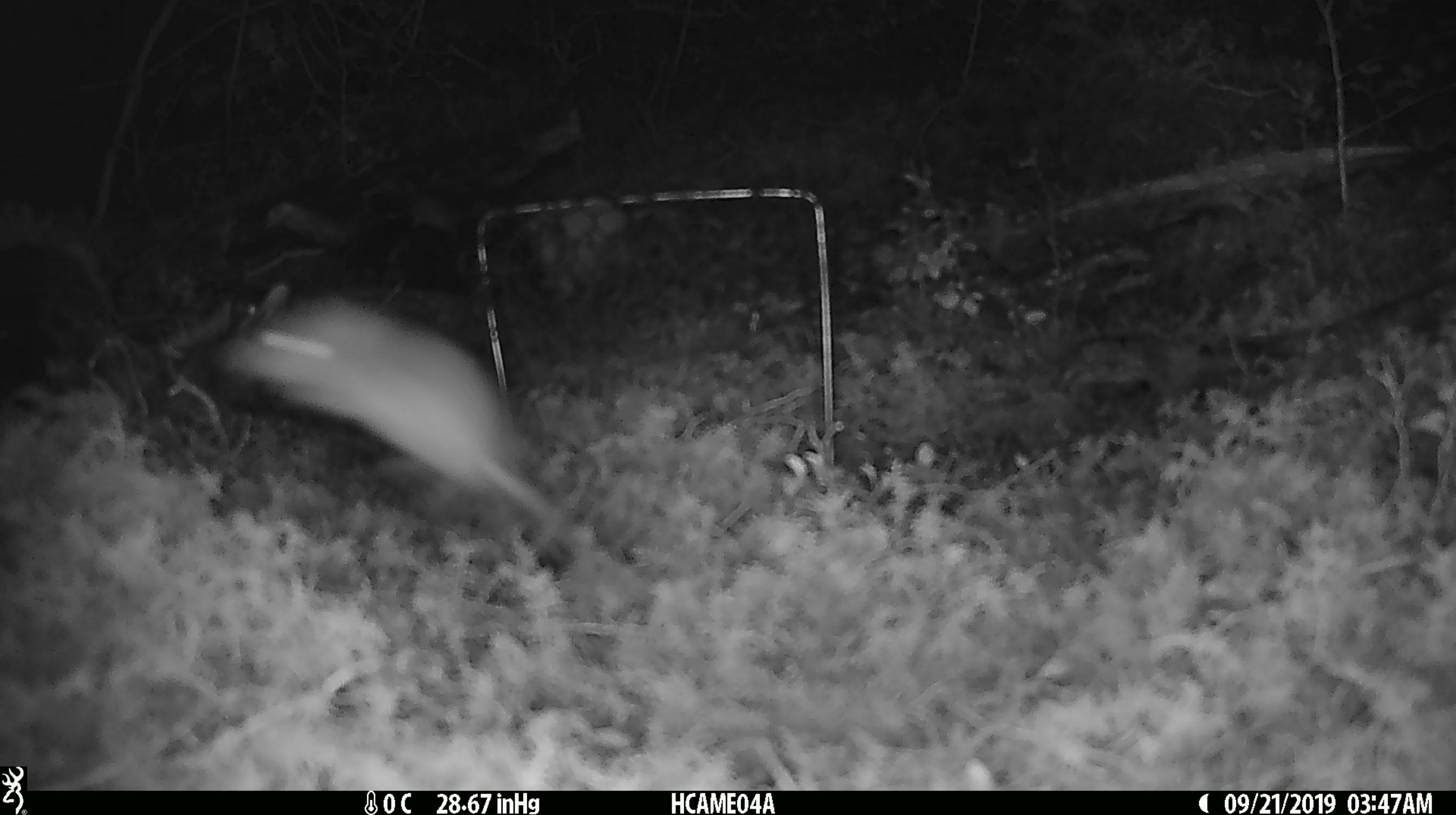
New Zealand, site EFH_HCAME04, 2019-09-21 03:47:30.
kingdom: Animalia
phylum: Chordata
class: Mammalia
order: Rodentia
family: Muridae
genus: Mus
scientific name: Mus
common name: mouse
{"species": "mouse (Mus)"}